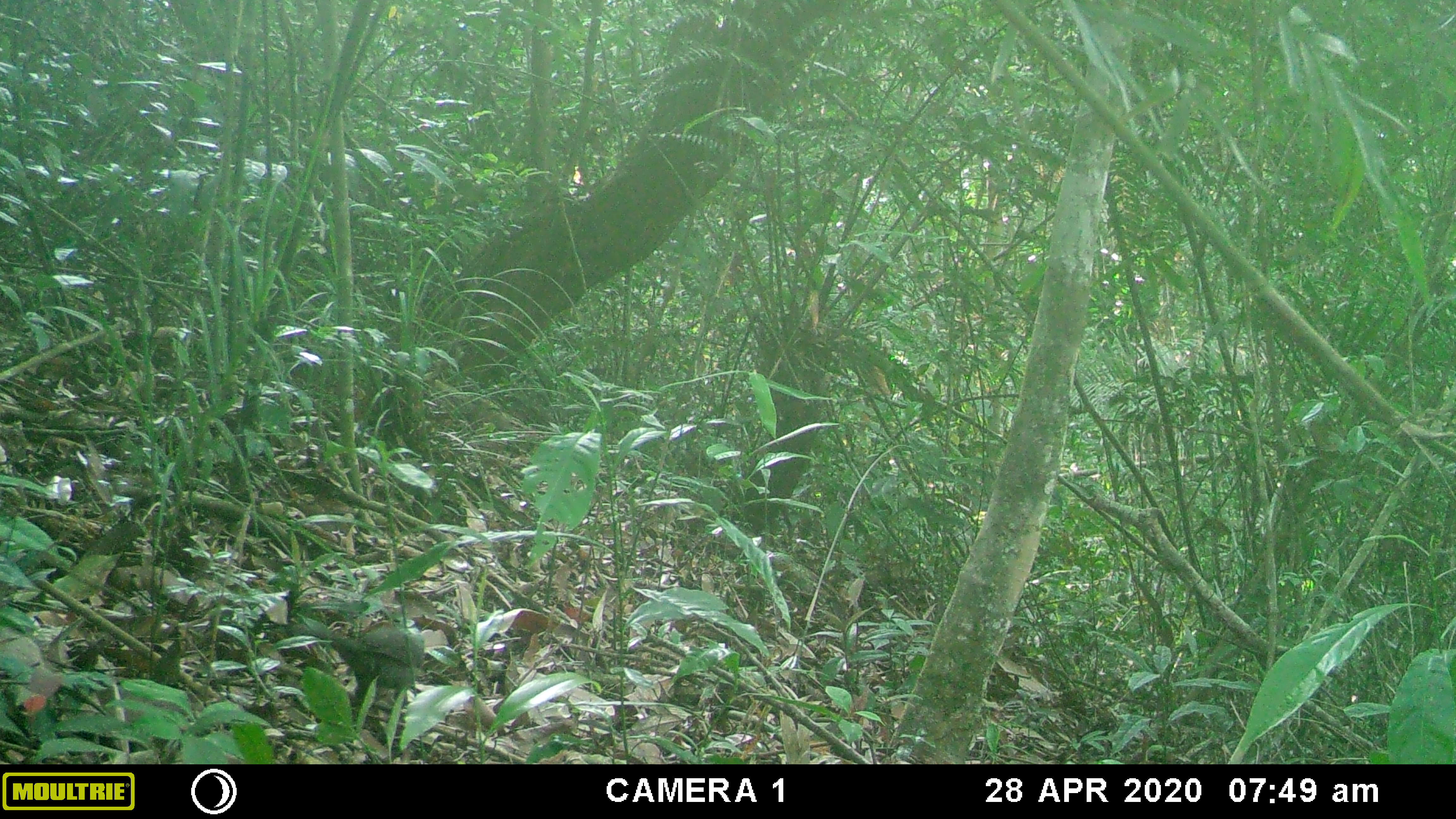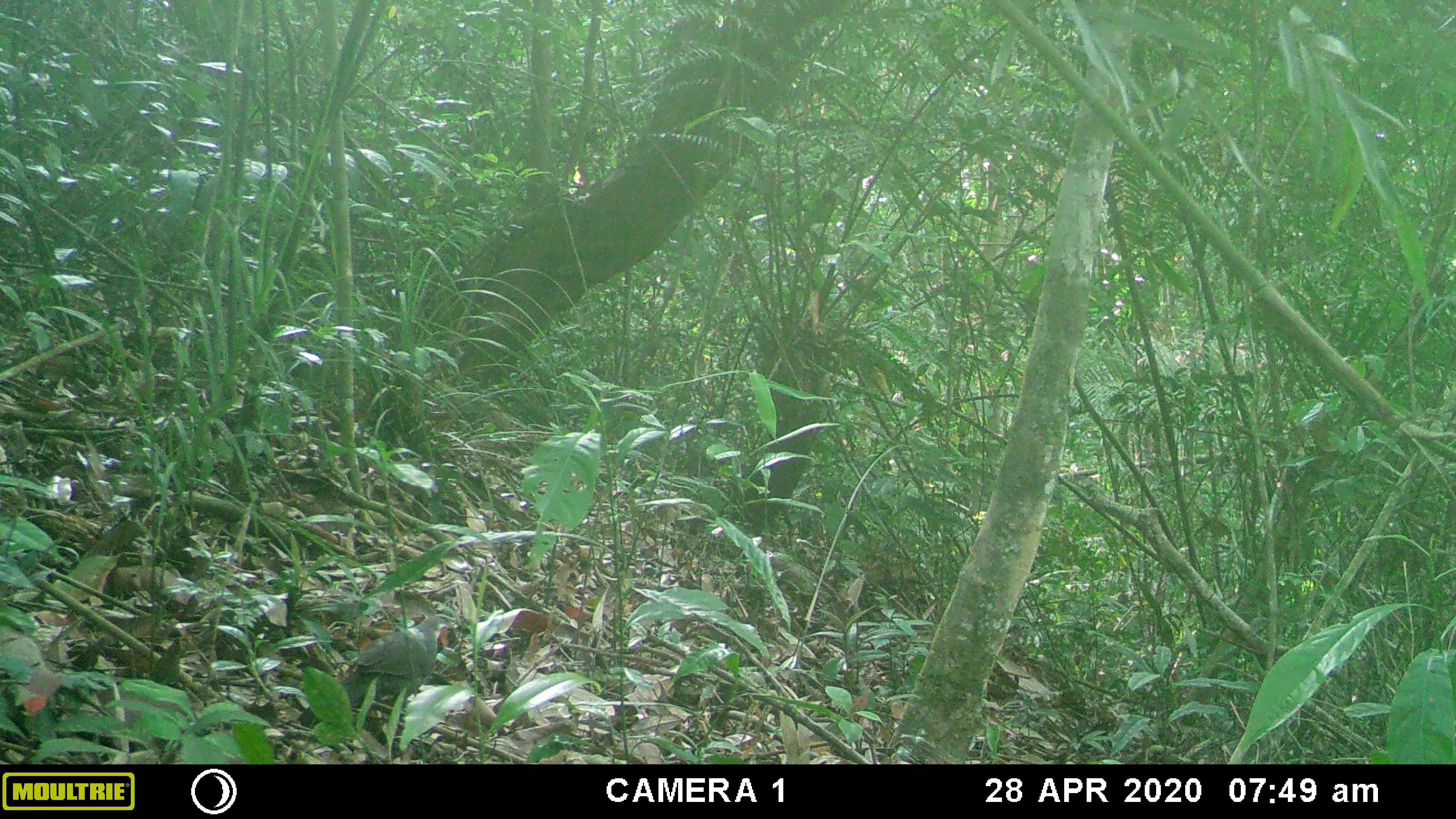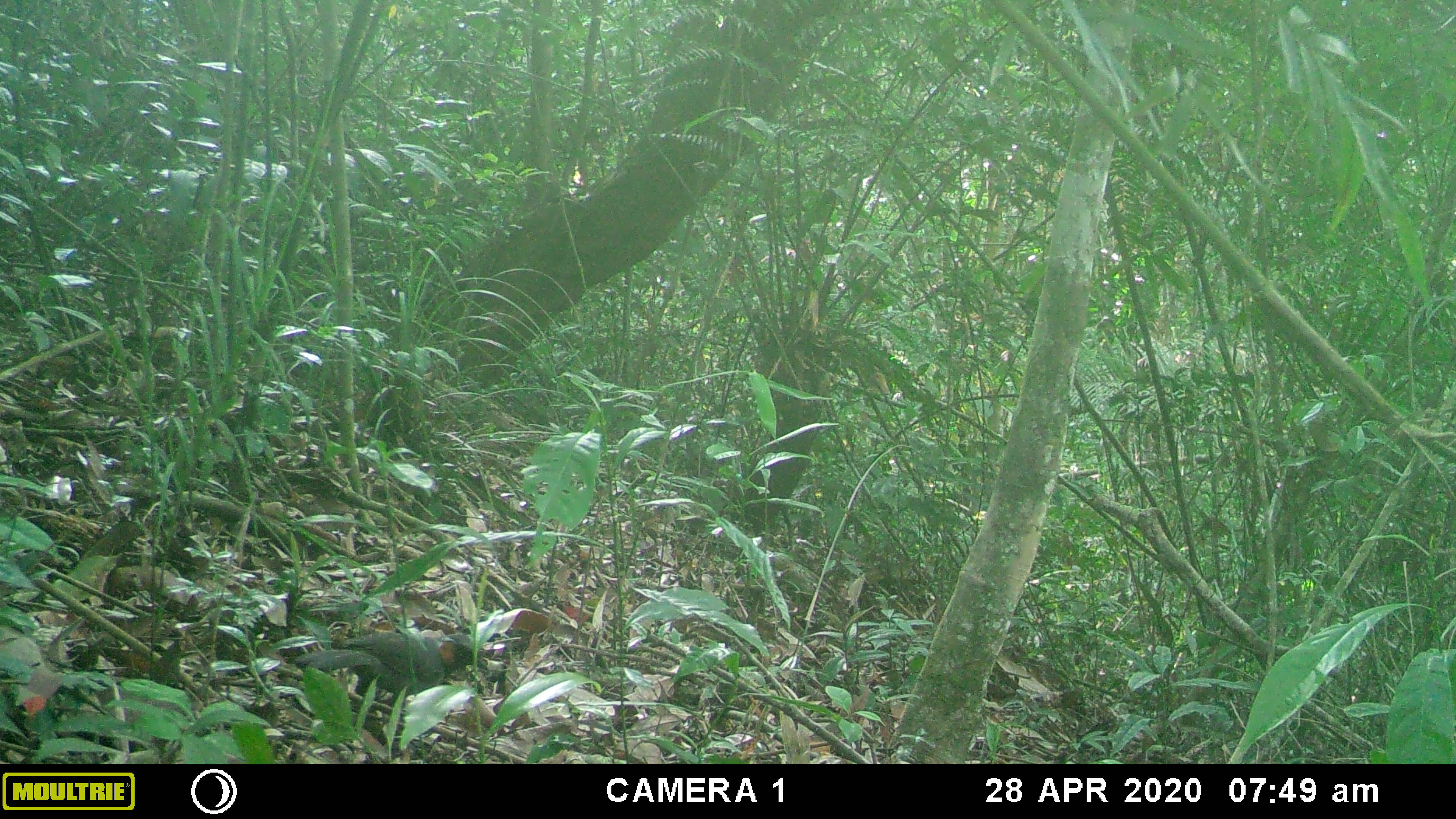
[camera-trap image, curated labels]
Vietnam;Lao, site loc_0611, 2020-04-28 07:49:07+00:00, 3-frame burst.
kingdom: Animalia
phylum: Chordata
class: Aves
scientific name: Aves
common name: bird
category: unidentified bird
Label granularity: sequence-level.